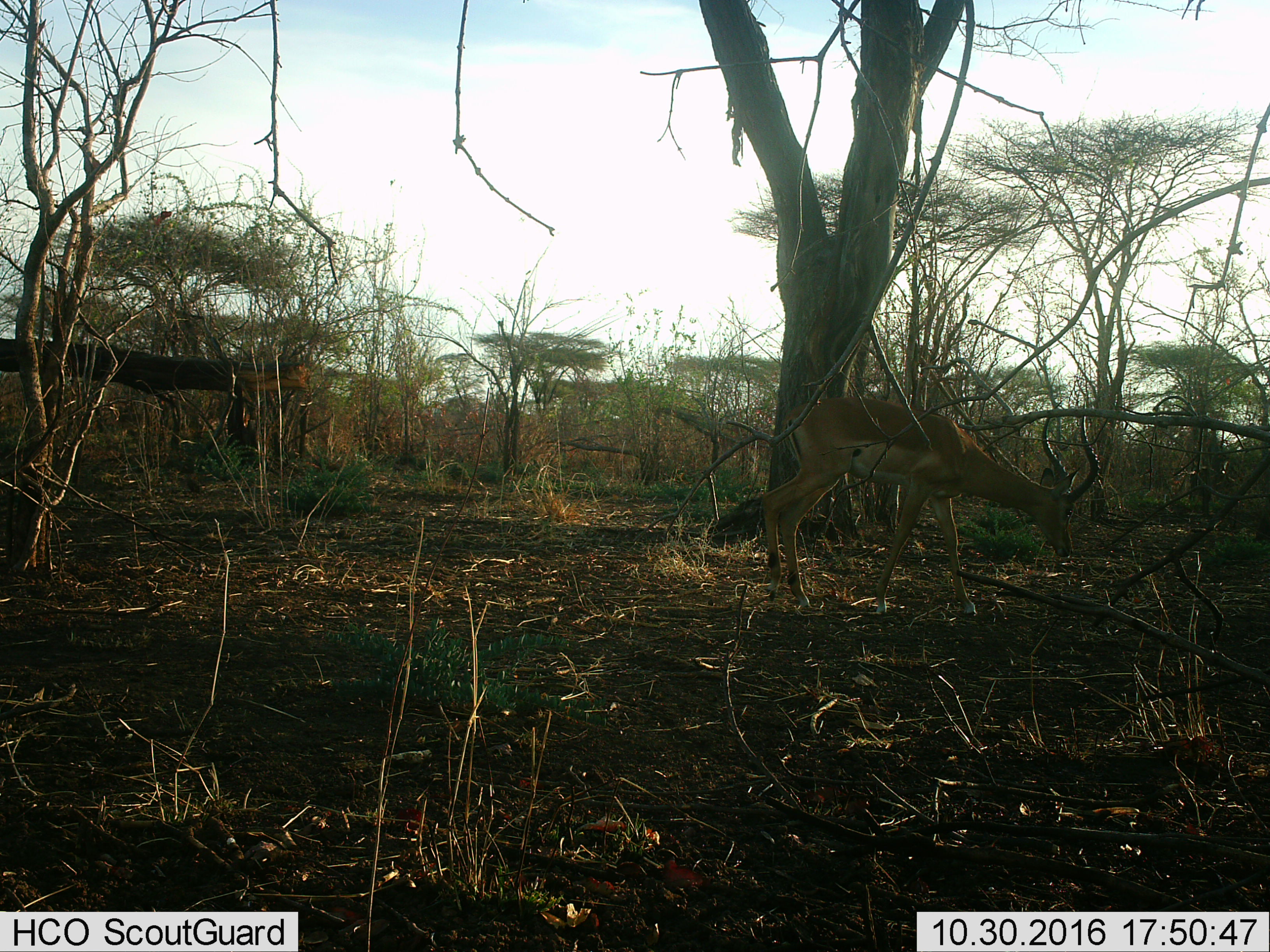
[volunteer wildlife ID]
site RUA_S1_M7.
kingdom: Animalia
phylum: Chordata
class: Mammalia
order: Artiodactyla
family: Bovidae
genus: Aepyceros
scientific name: Aepyceros melampus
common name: impala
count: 1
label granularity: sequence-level